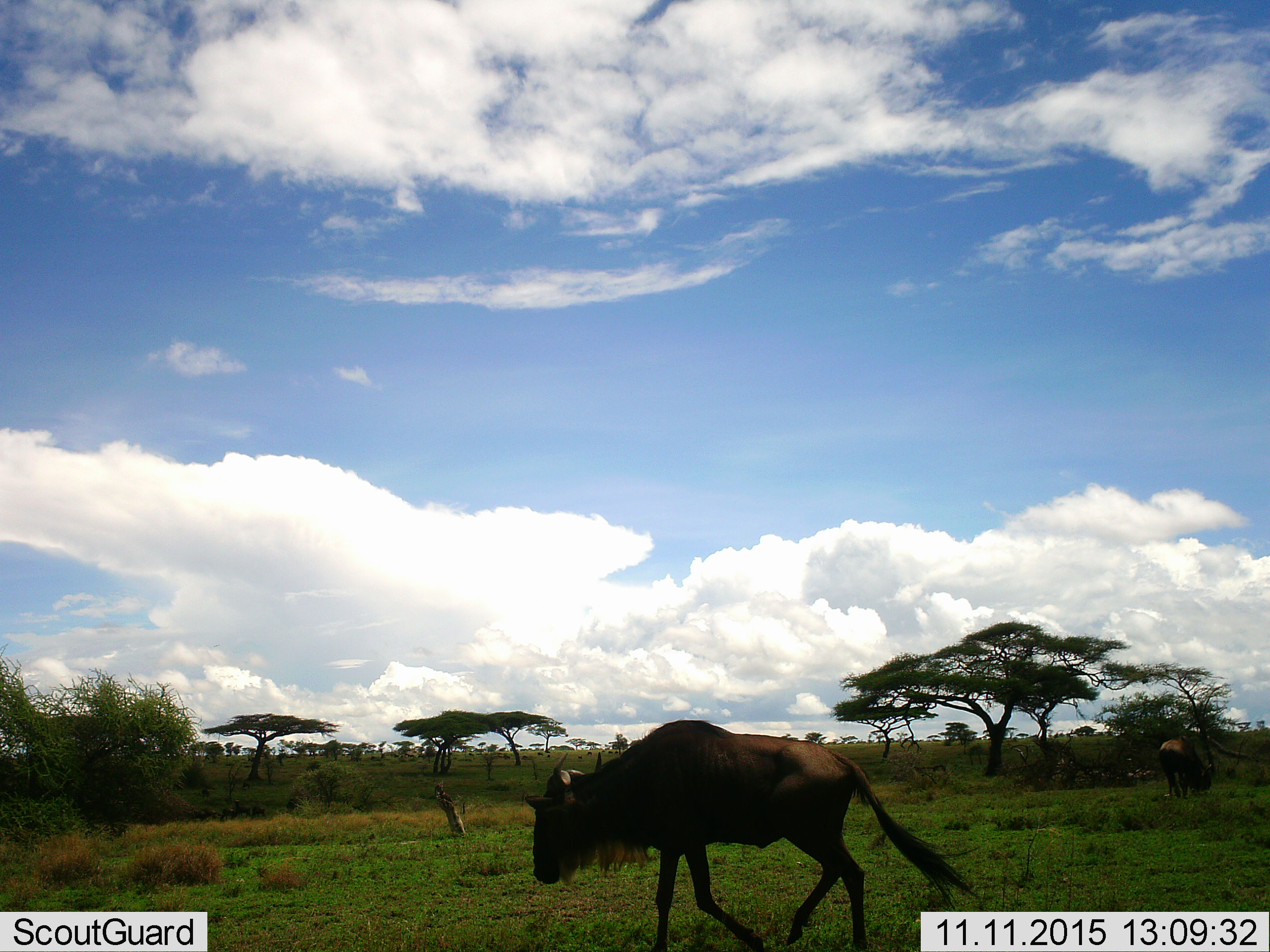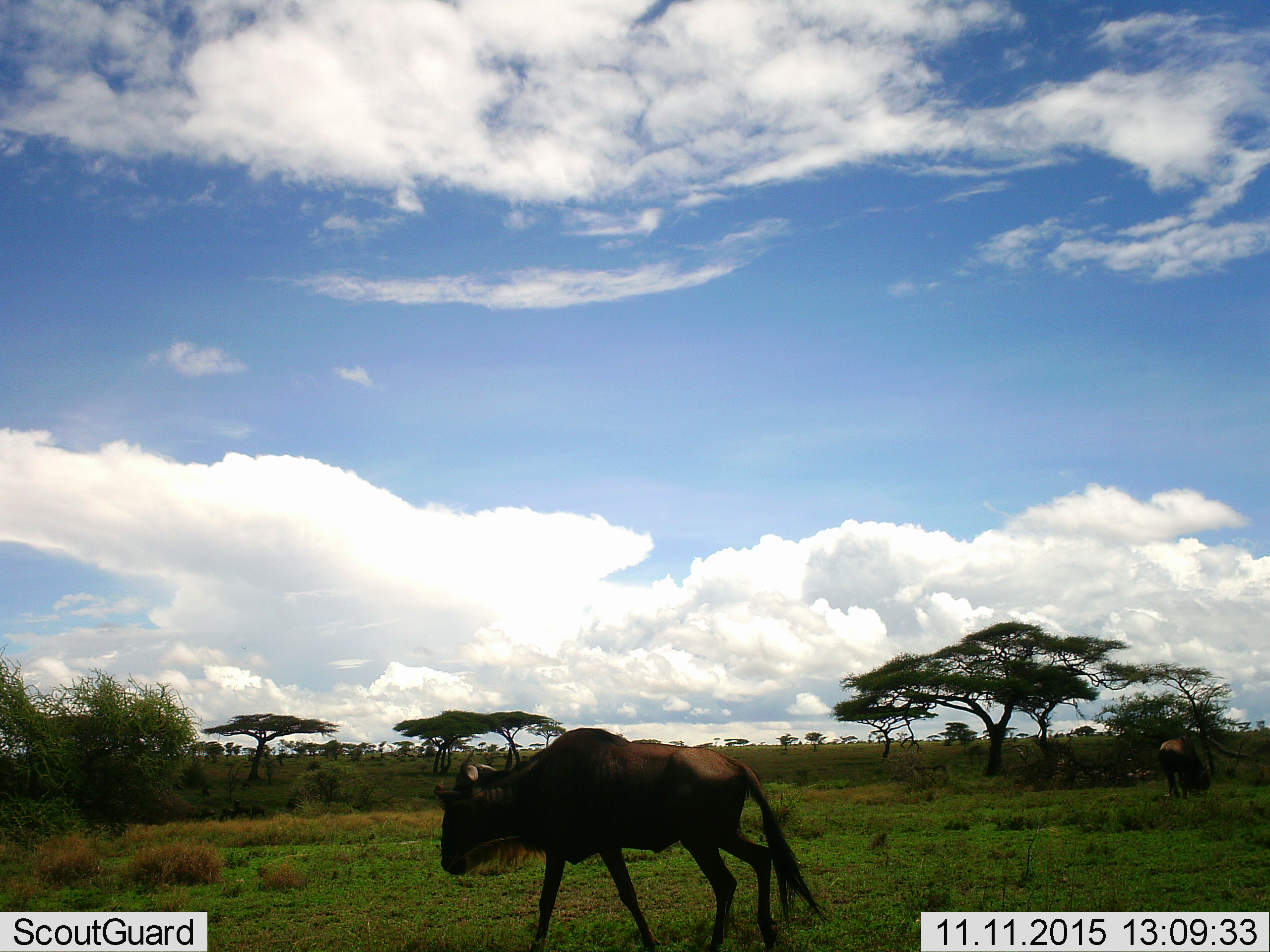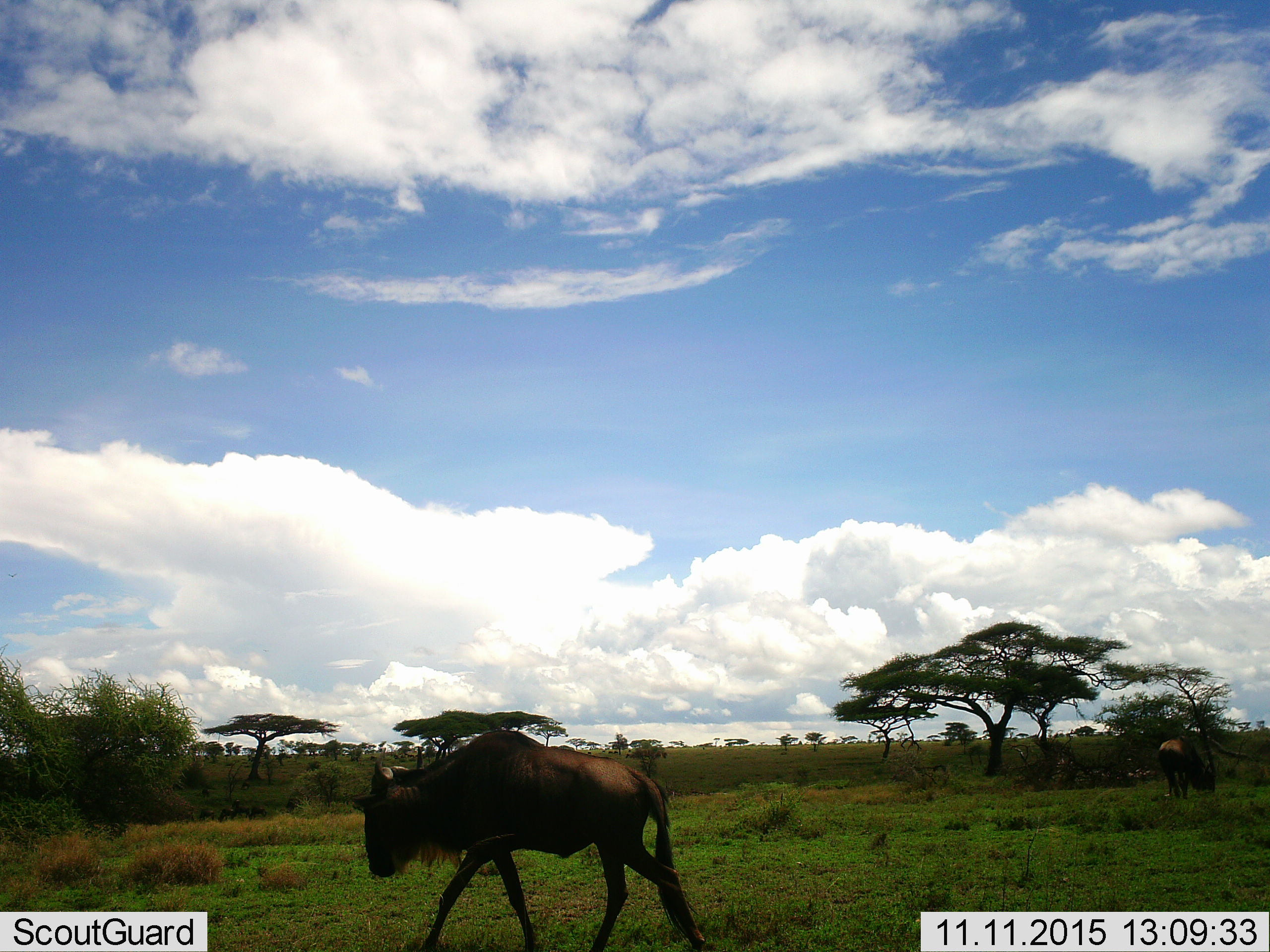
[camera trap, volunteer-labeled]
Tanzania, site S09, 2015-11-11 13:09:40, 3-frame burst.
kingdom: Animalia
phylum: Chordata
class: Mammalia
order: Artiodactyla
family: Bovidae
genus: Connochaetes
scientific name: Connochaetes taurinus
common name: blue wildebeest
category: wildebeest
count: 2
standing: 30%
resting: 0%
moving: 100%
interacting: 0%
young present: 0%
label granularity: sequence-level